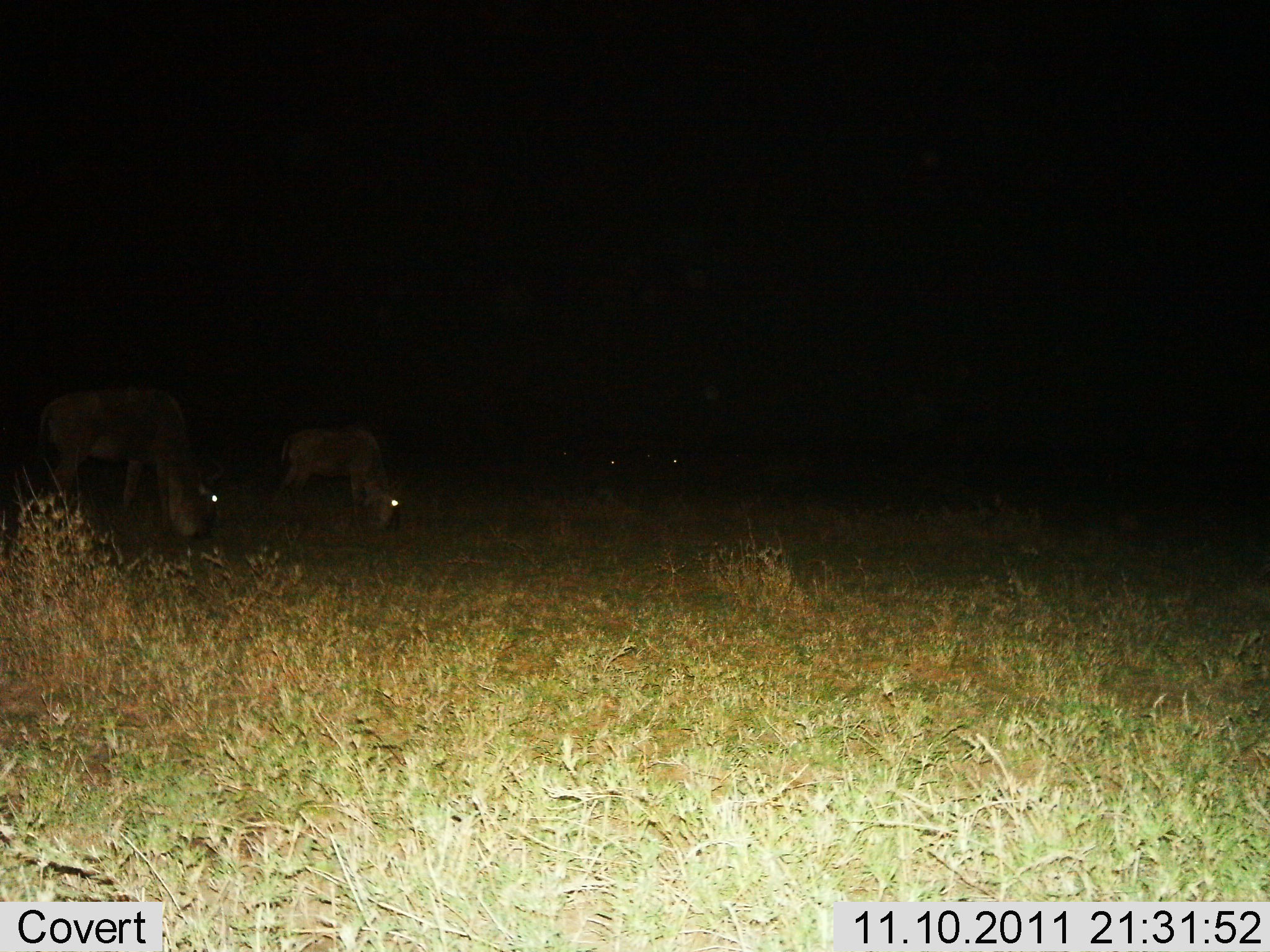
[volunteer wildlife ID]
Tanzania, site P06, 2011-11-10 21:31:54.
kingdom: Animalia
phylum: Chordata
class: Mammalia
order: Artiodactyla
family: Bovidae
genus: Connochaetes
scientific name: Connochaetes taurinus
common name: blue wildebeest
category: wildebeest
Wildebeest (blue wildebeest) (Connochaetes taurinus), count 4. Behavior (volunteer vote fractions): standing 10%, resting 0%, moving 0%, interacting 0%. Young present (vote fraction): 0%. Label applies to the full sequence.